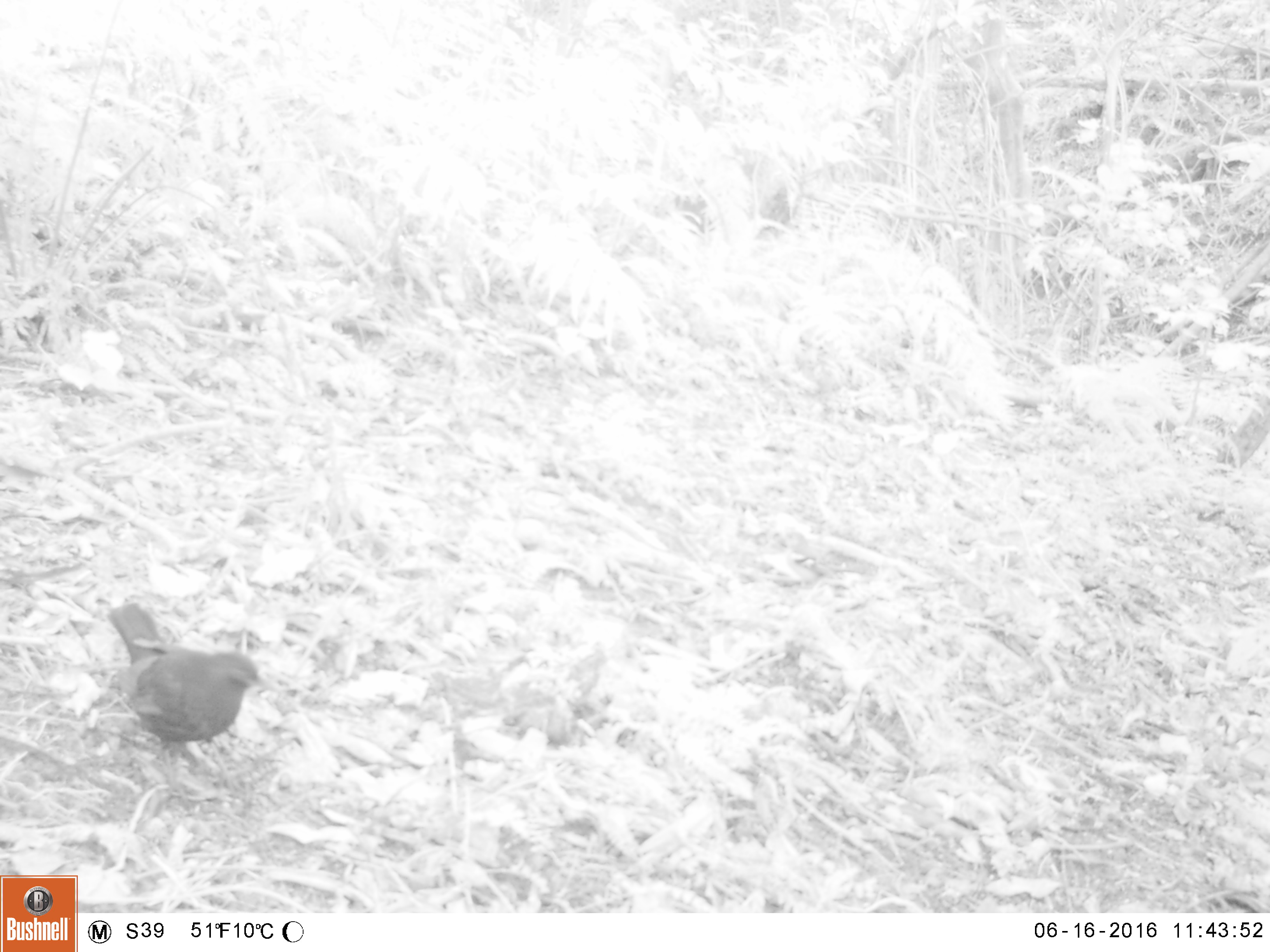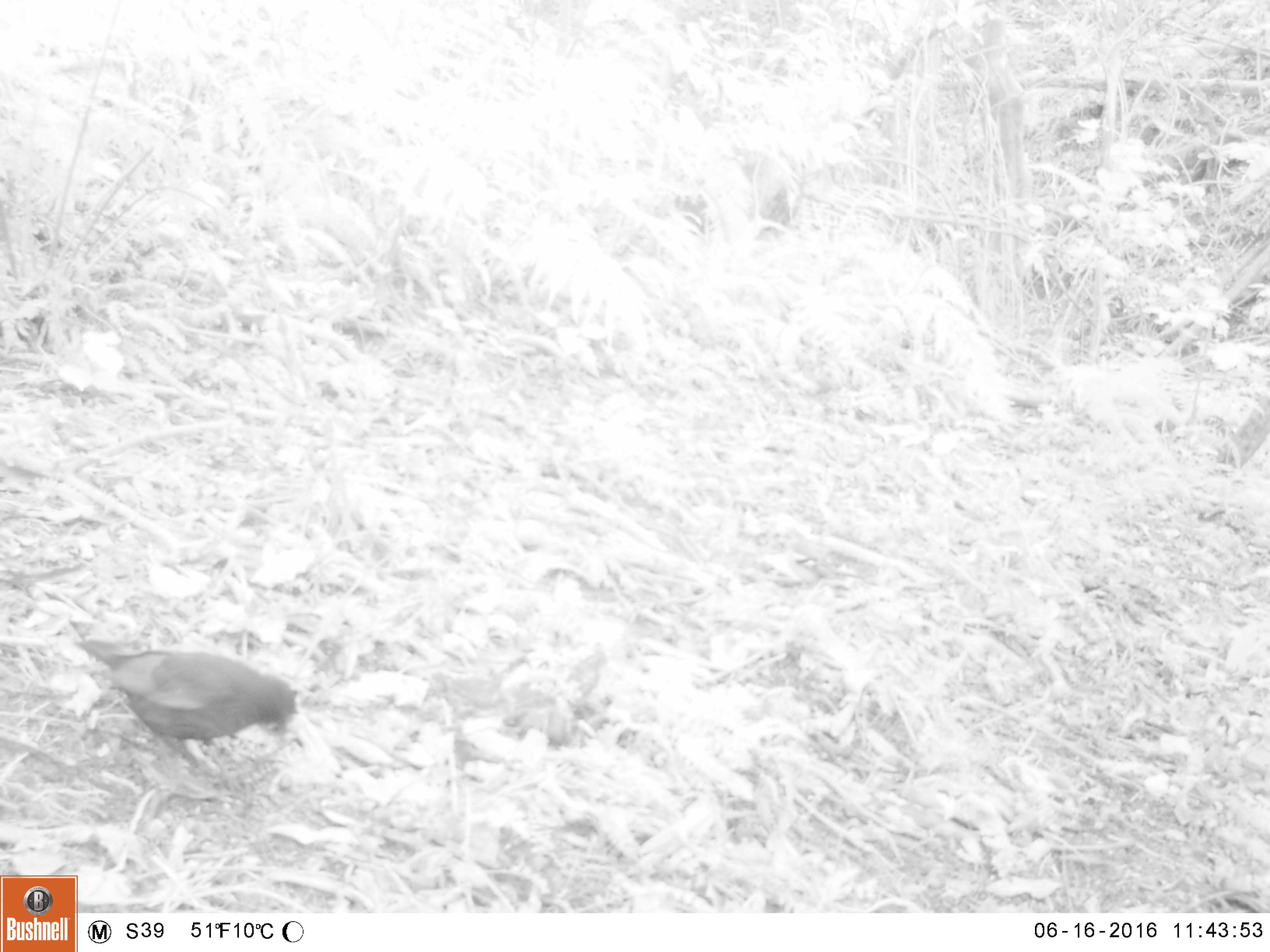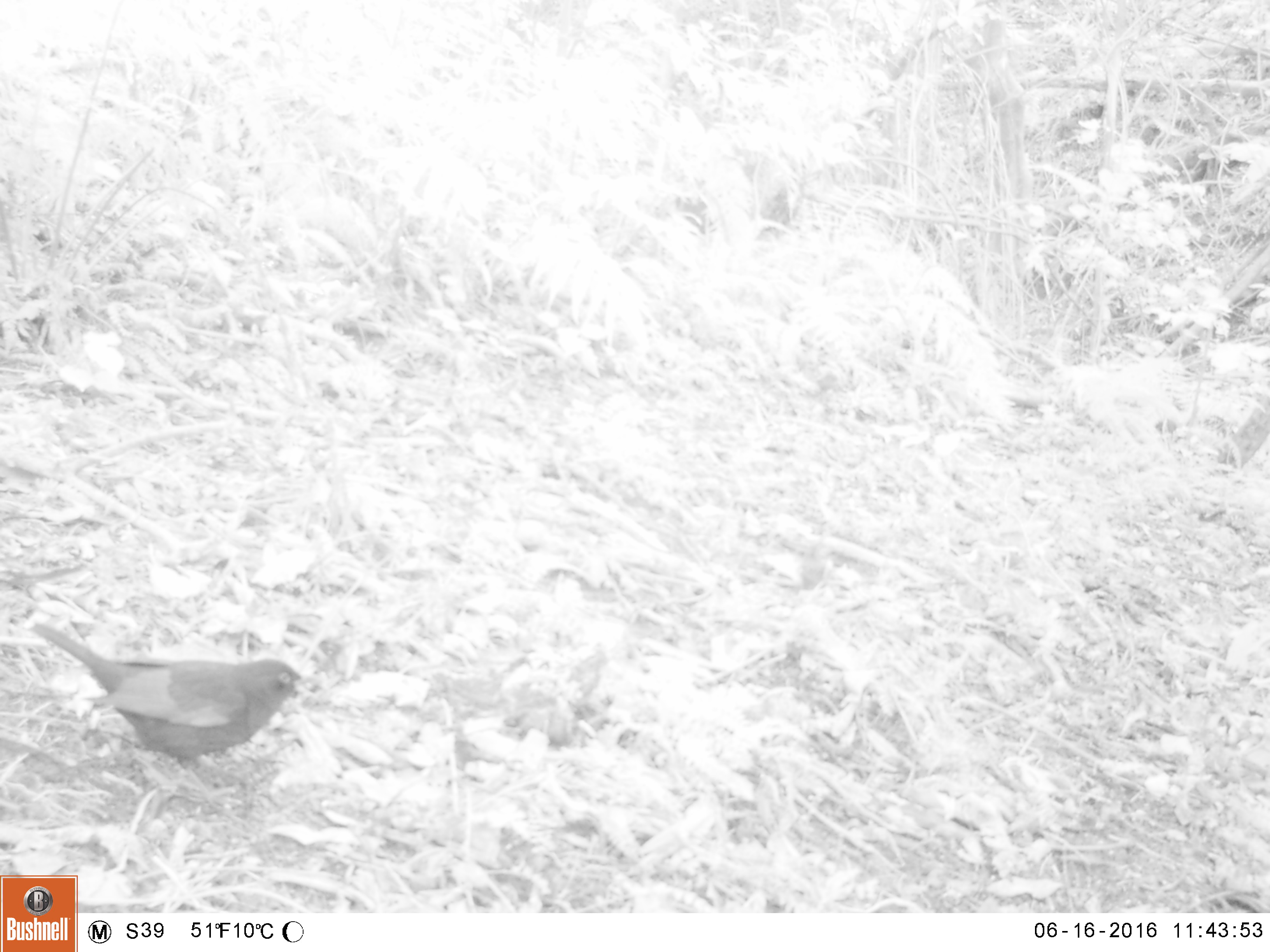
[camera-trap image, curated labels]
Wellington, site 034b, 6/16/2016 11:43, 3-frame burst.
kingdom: Animalia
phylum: Chordata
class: Aves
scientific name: Aves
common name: bird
Bird (Aves).